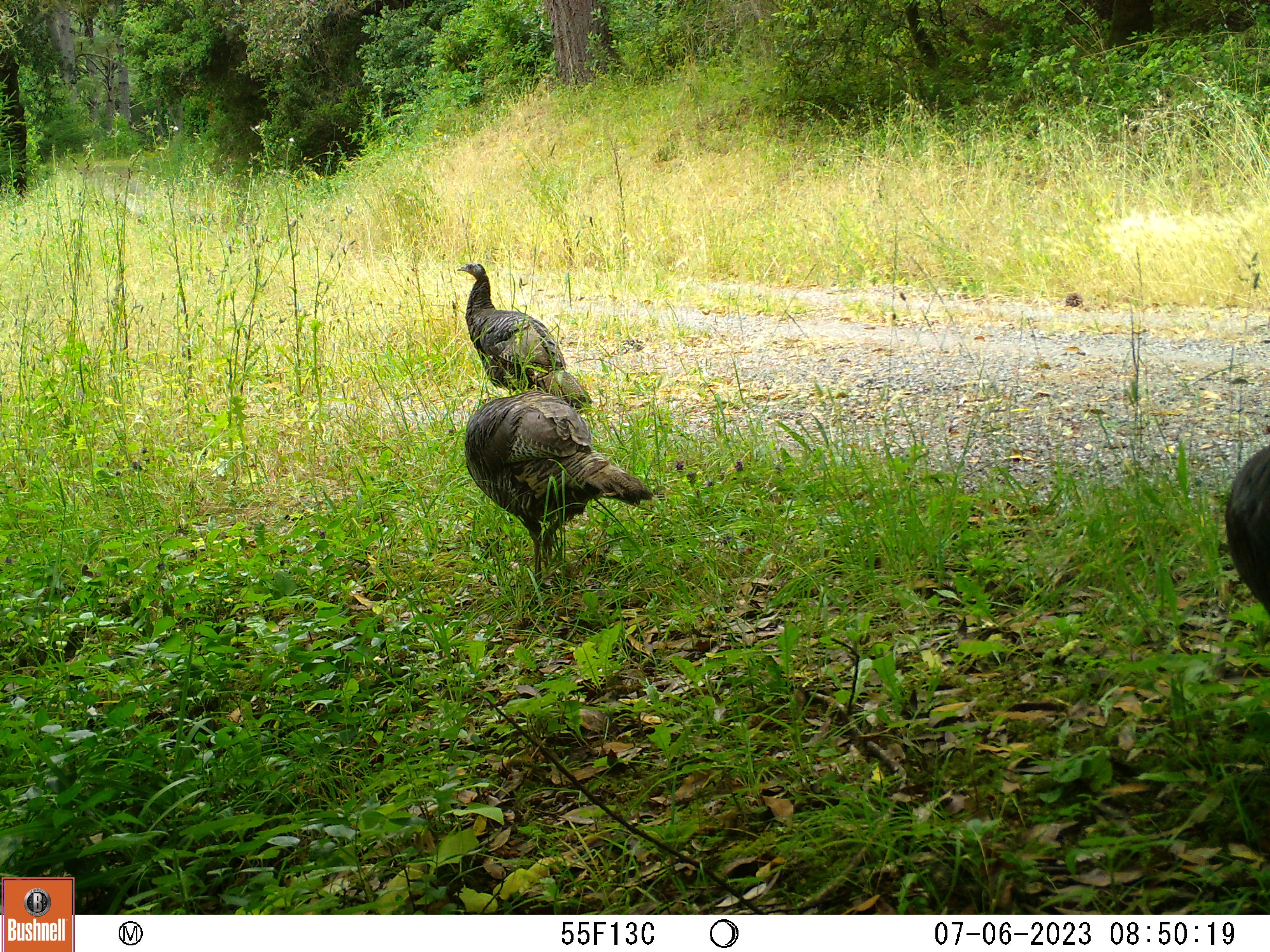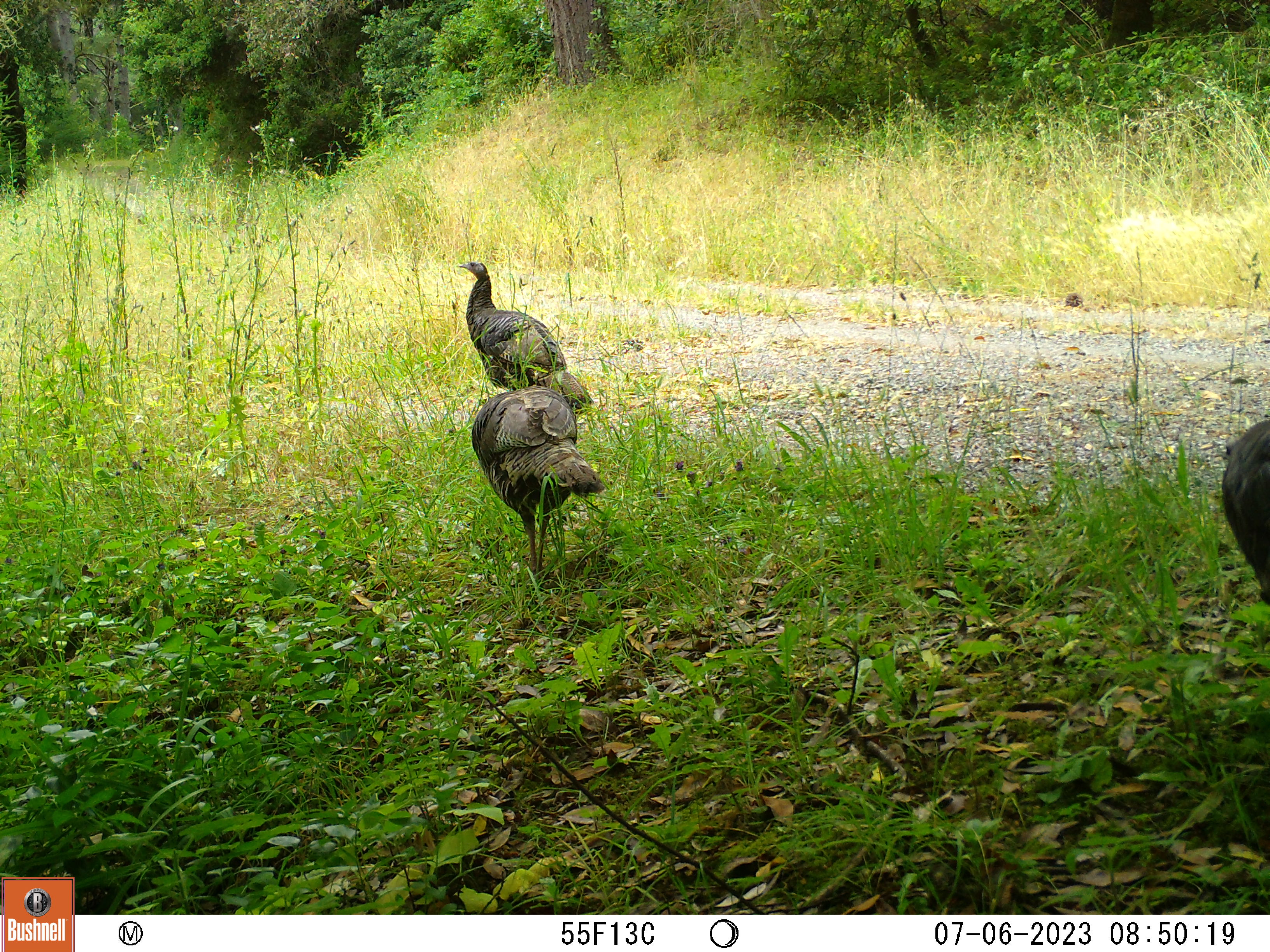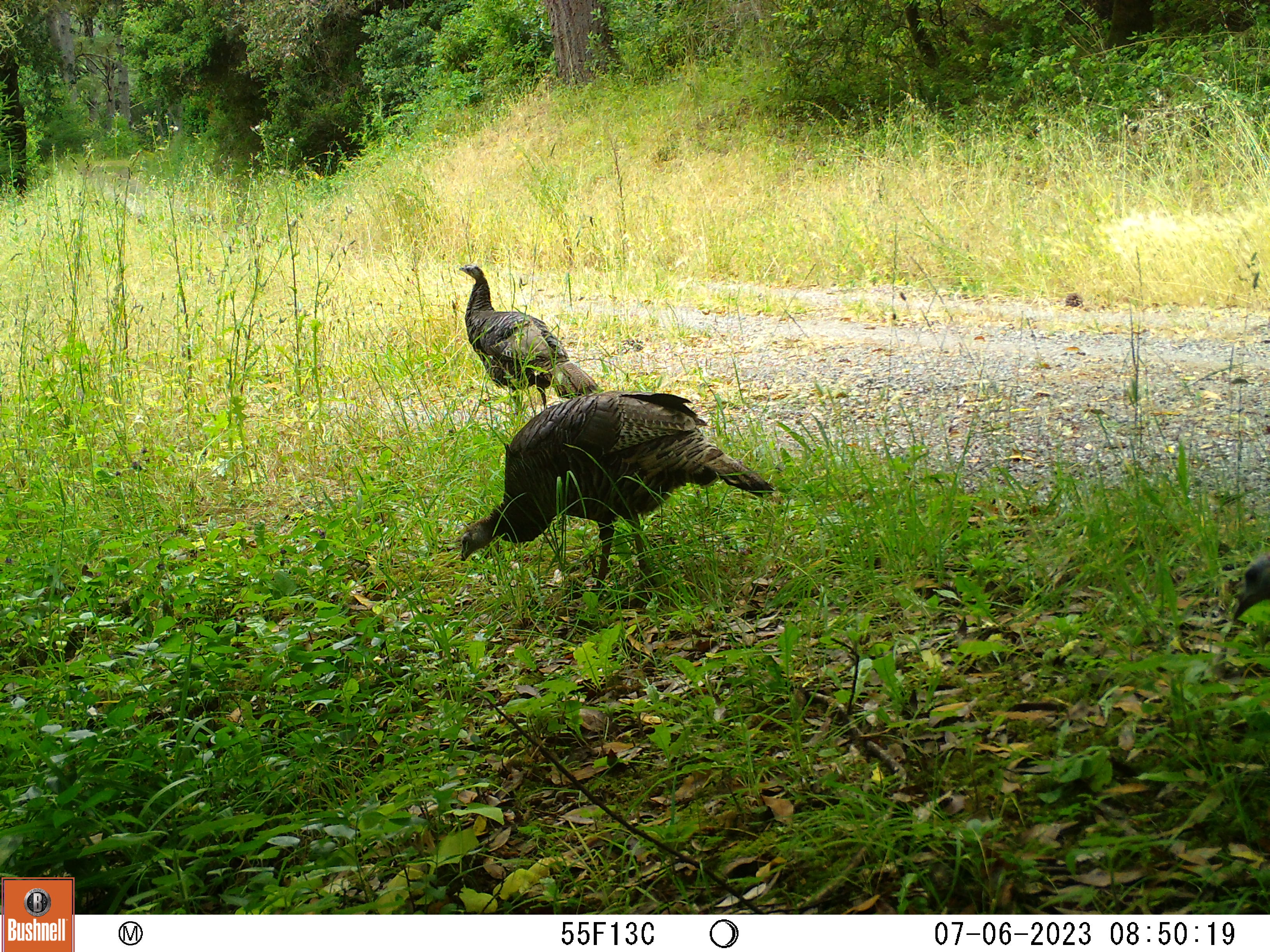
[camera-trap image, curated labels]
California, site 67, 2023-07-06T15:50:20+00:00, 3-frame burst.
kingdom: Animalia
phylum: Chordata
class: Aves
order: Galliformes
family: Phasianidae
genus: Meleagris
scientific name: Meleagris gallopavo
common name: turkey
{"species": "turkey (Meleagris gallopavo)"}